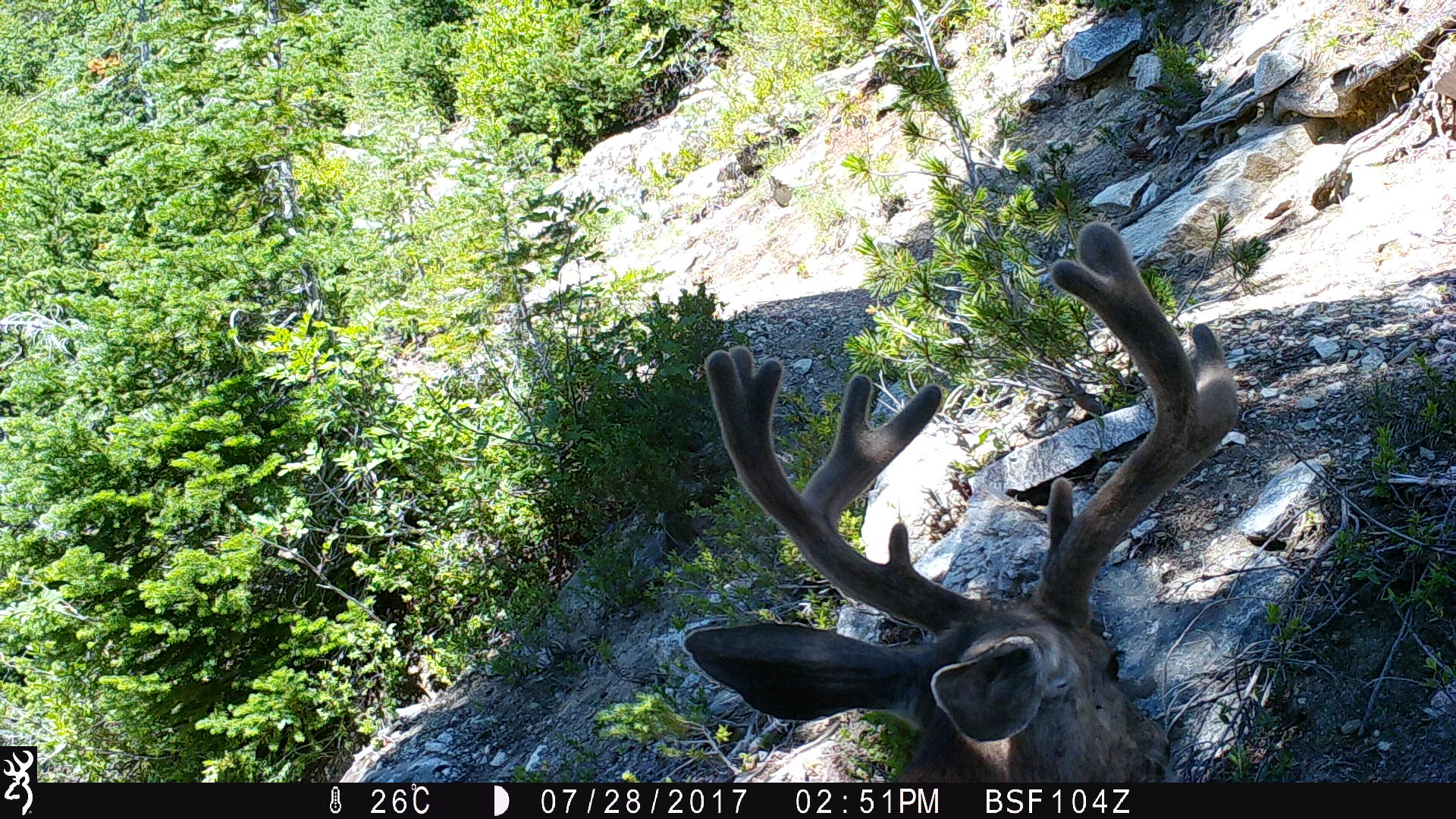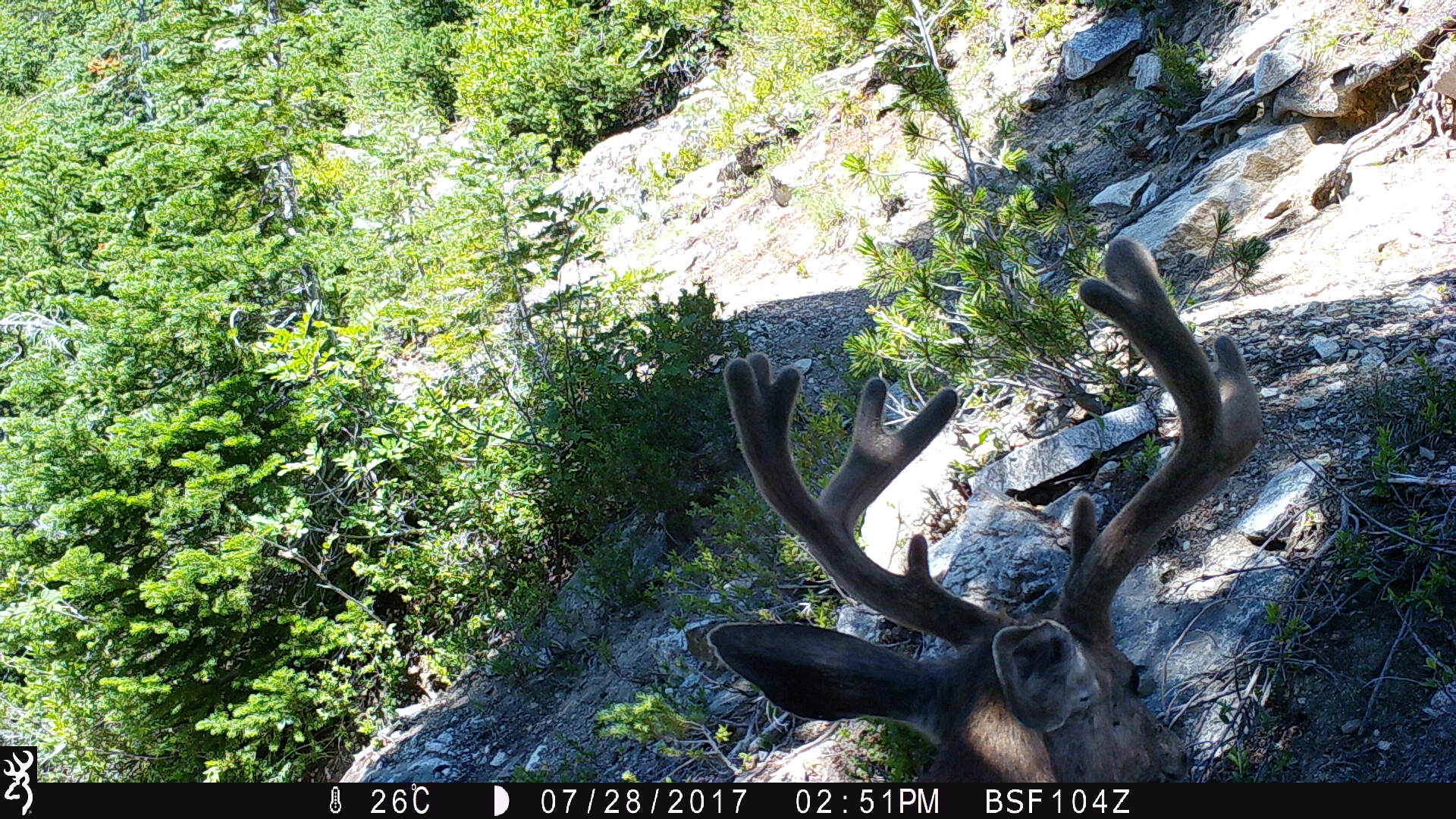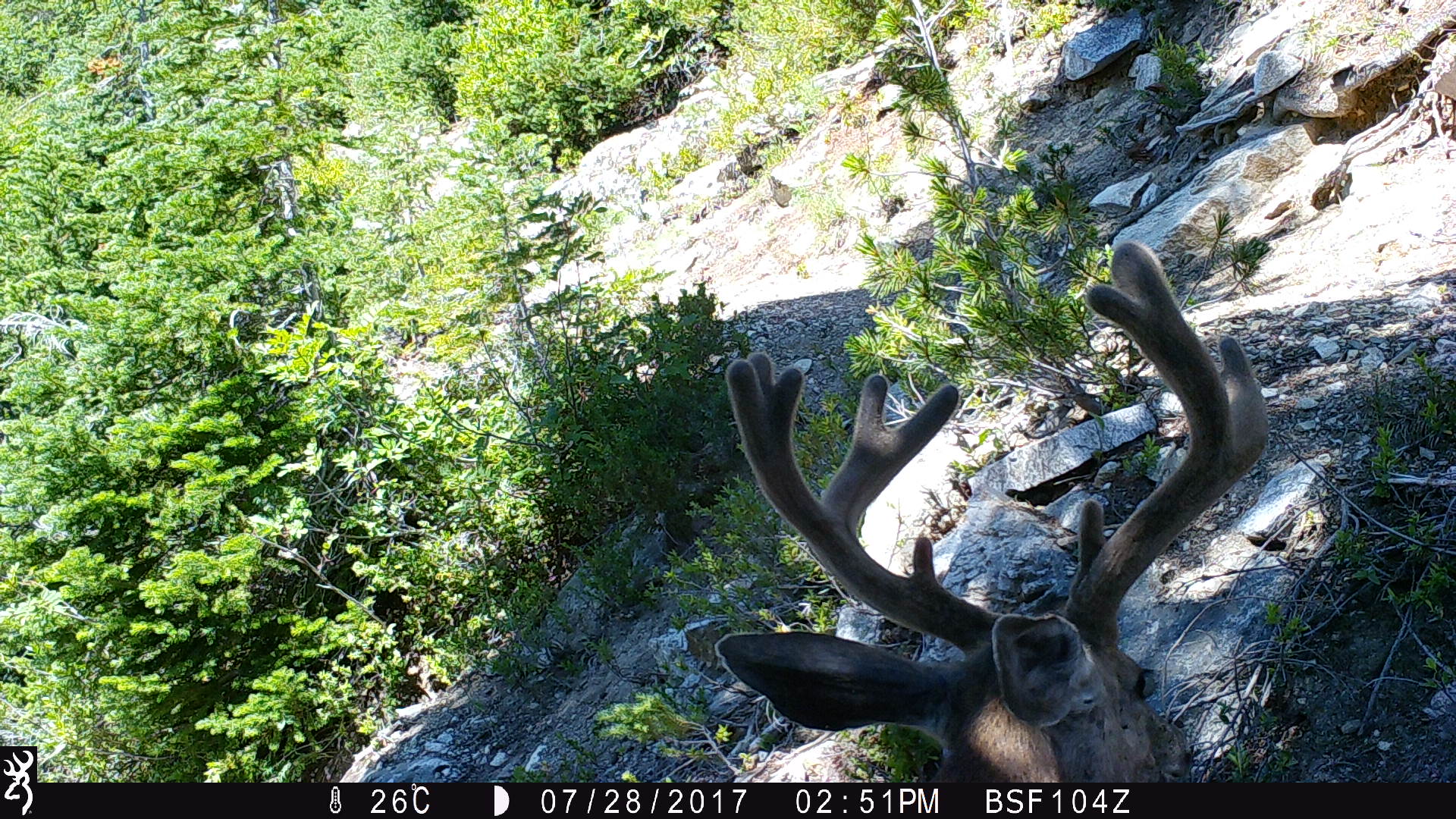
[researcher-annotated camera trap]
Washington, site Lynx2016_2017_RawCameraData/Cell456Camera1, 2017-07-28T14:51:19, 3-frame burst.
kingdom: Animalia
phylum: Chordata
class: Mammalia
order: Artiodactyla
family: Cervidae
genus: Odocoileus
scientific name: Odocoileus hemionus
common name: mule deer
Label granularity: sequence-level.